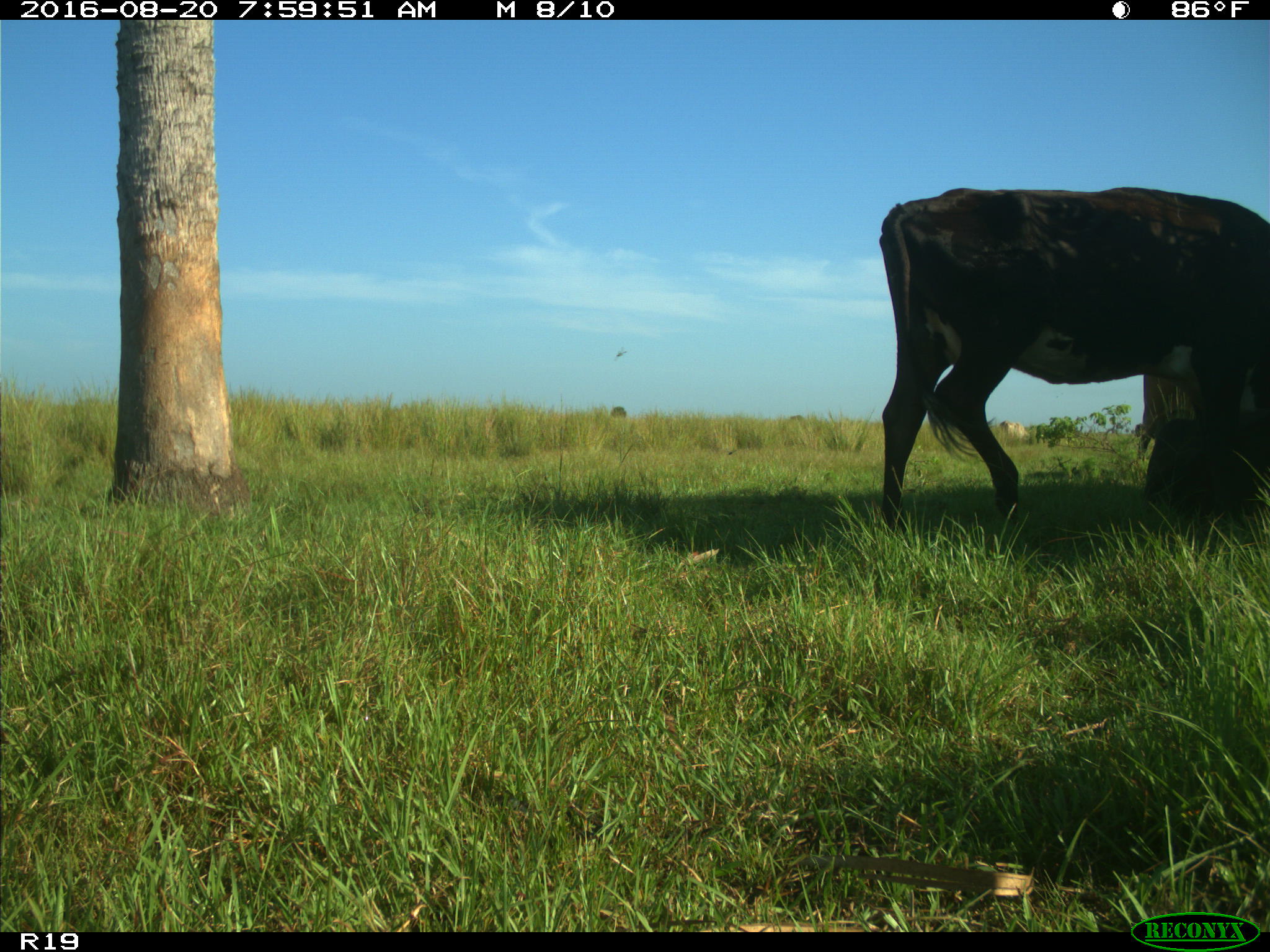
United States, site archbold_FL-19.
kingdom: Animalia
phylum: Chordata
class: Mammalia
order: Artiodactyla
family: Bovidae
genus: Bos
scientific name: Bos taurus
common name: domestic cow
Bos taurus (domestic cow).